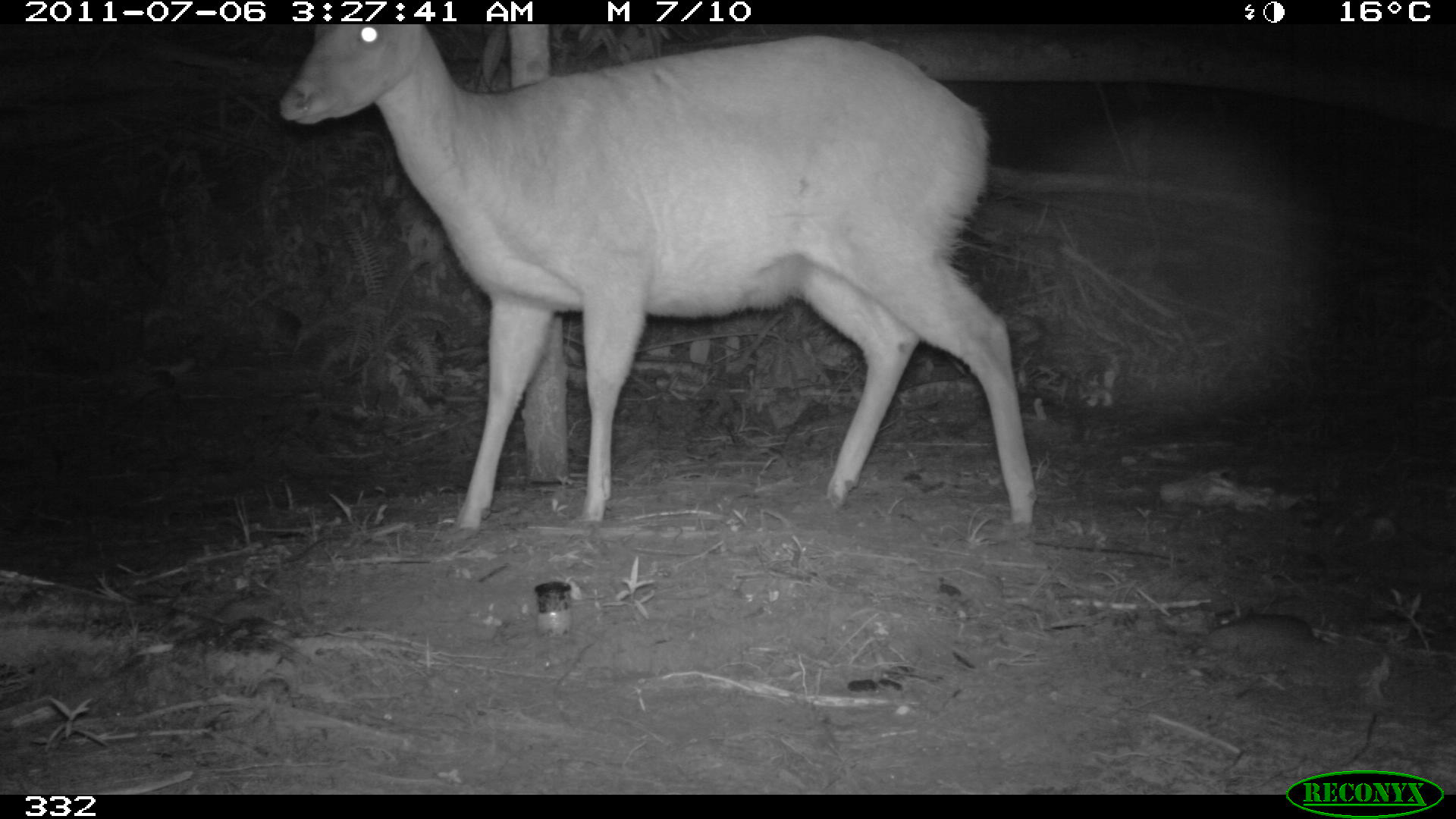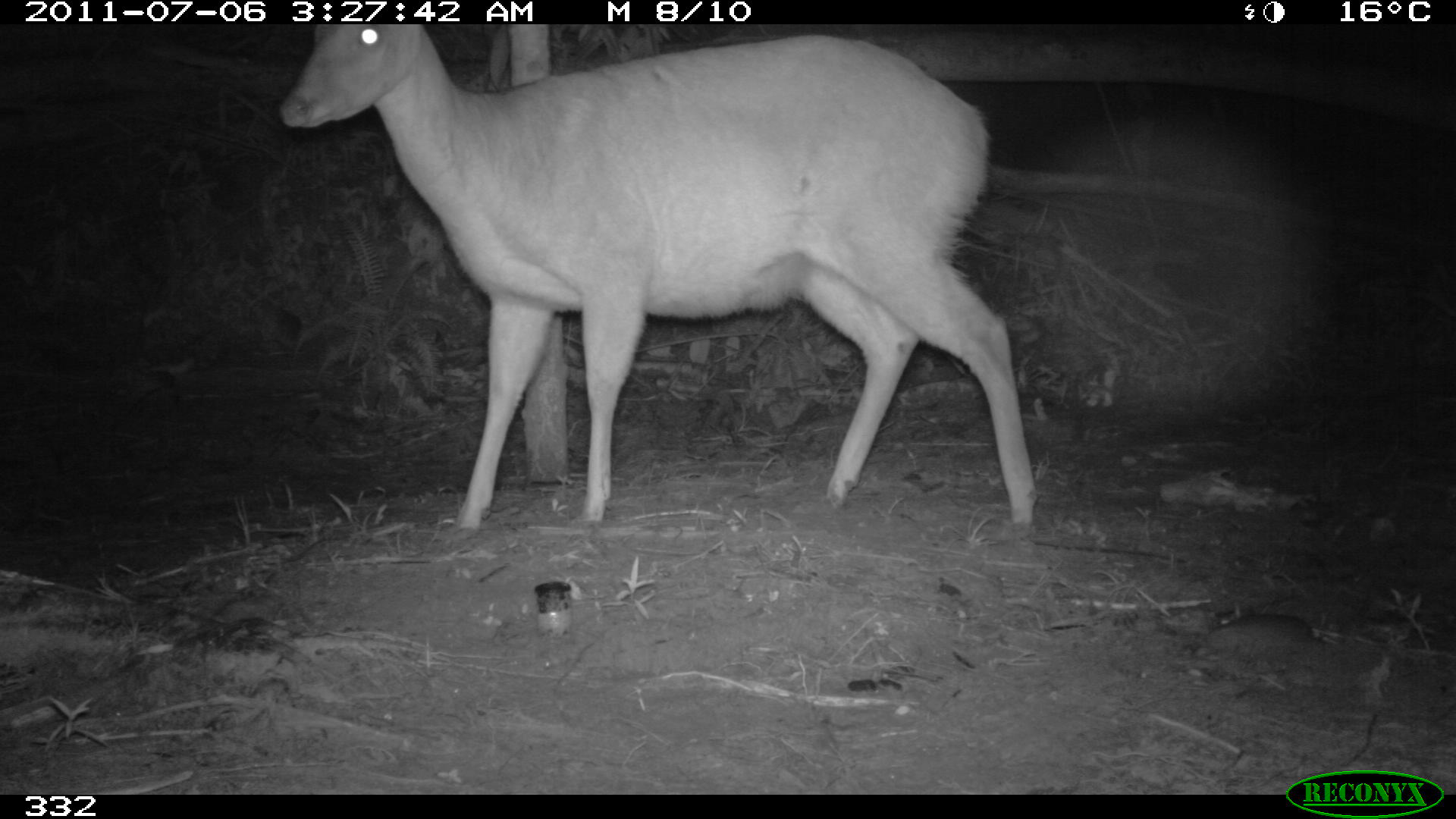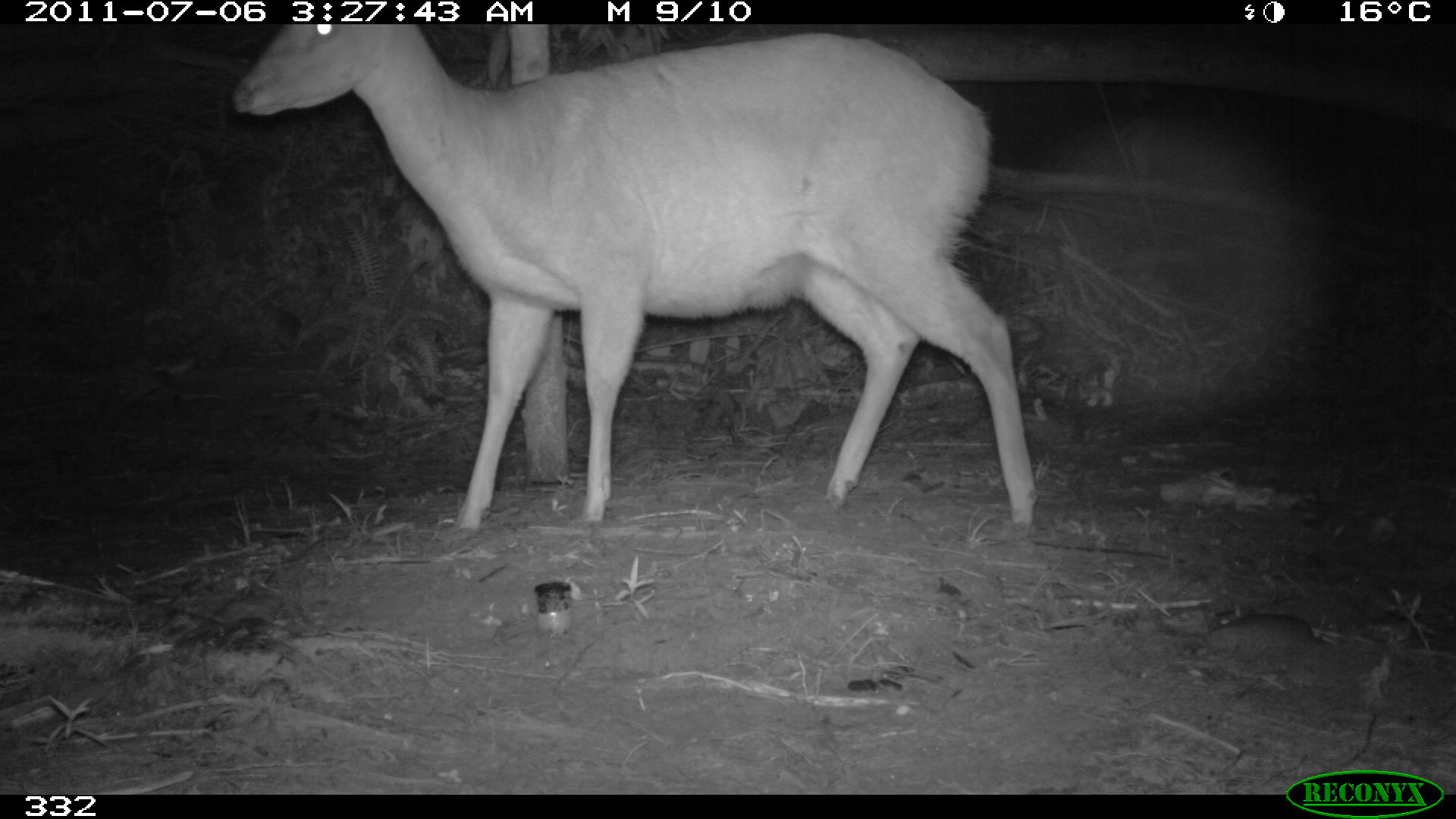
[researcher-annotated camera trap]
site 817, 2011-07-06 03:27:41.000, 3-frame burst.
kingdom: Animalia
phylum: Chordata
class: Mammalia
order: Artiodactyla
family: Cervidae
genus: Mazama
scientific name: Mazama americana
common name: red brocket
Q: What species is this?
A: Mazama americana (red brocket).